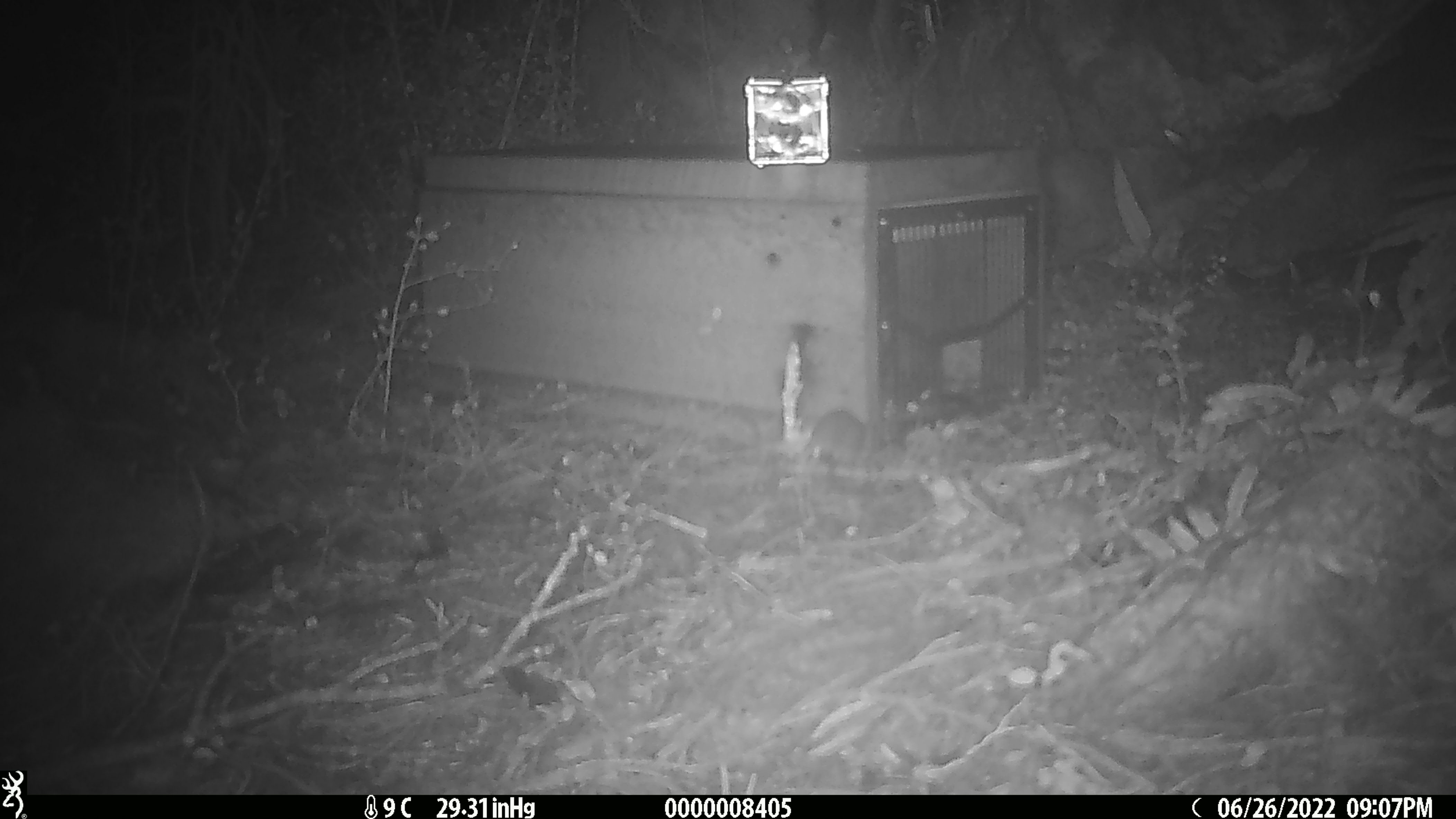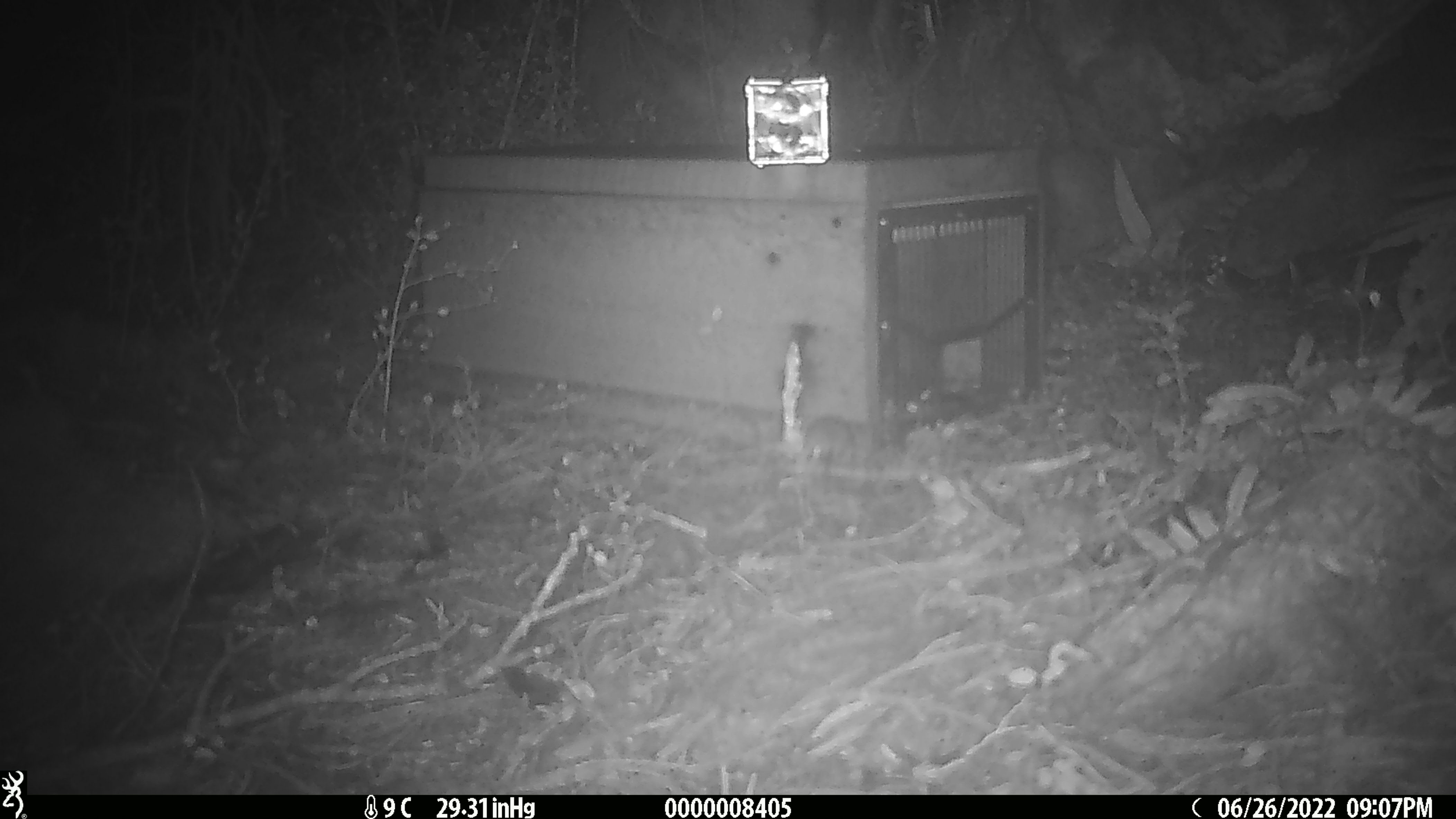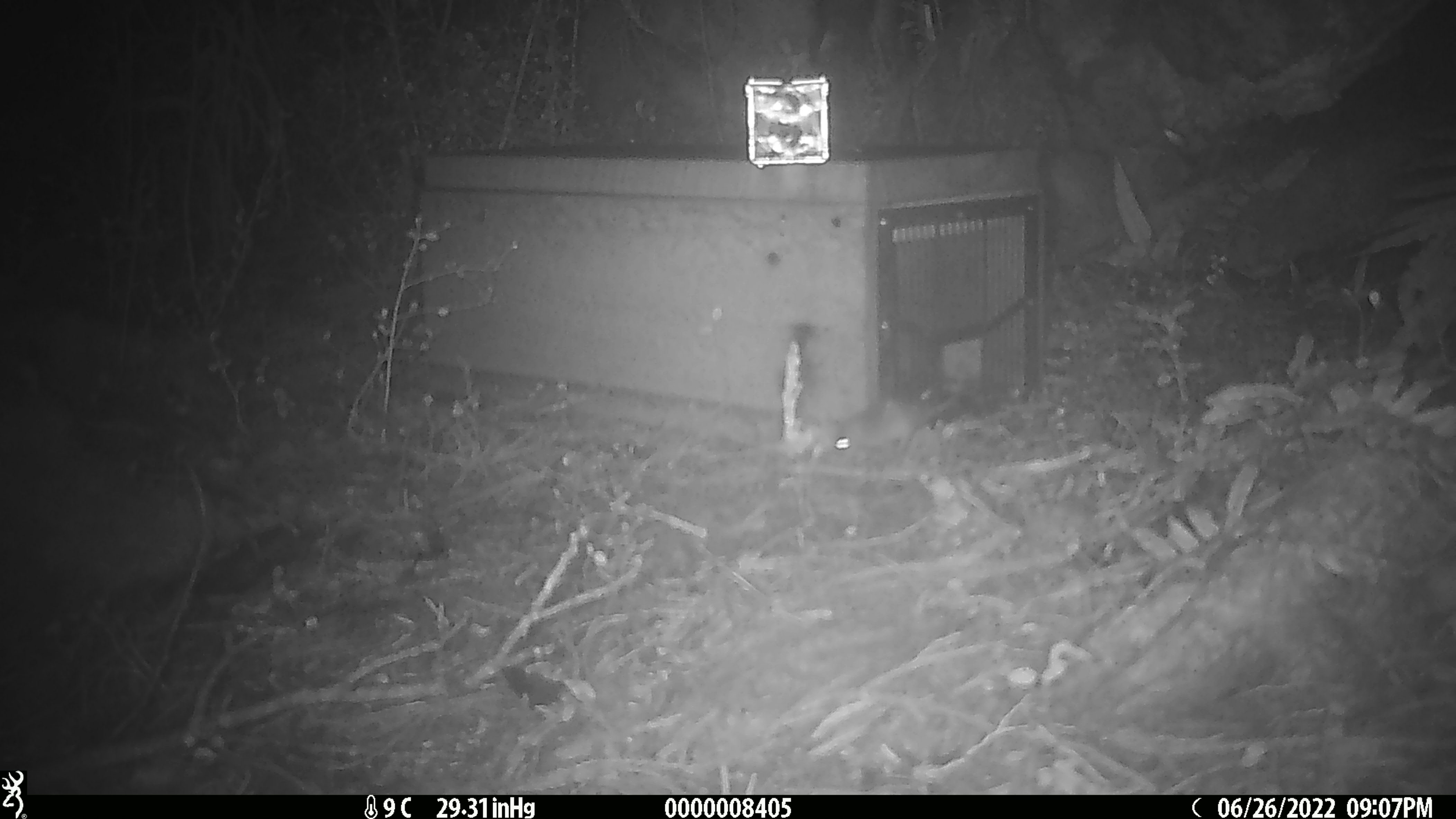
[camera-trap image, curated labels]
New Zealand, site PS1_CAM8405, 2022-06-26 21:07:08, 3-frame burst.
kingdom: Animalia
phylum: Chordata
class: Mammalia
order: Rodentia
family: Muridae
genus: Mus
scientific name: Mus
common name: mouse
Mouse (Mus).